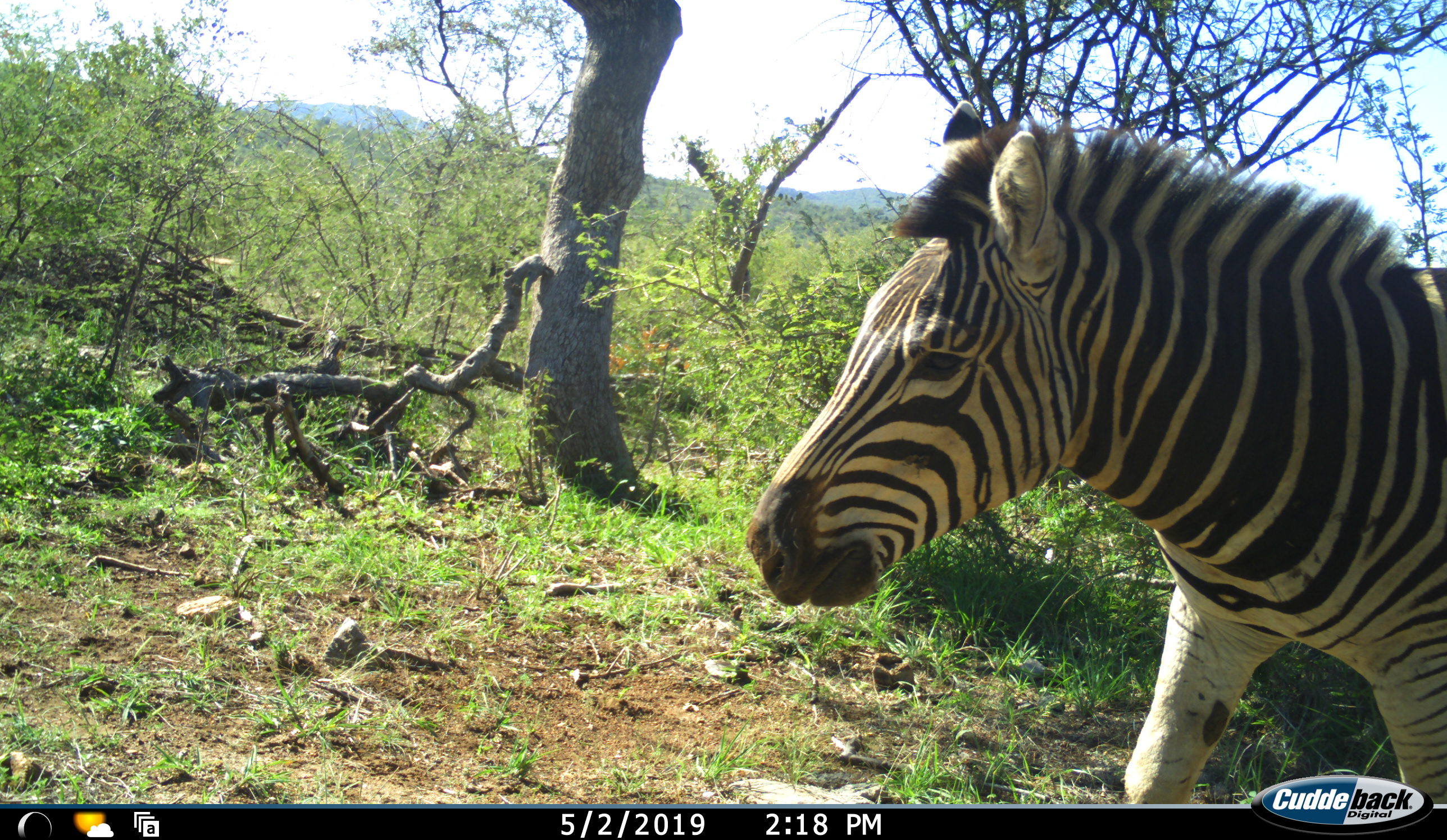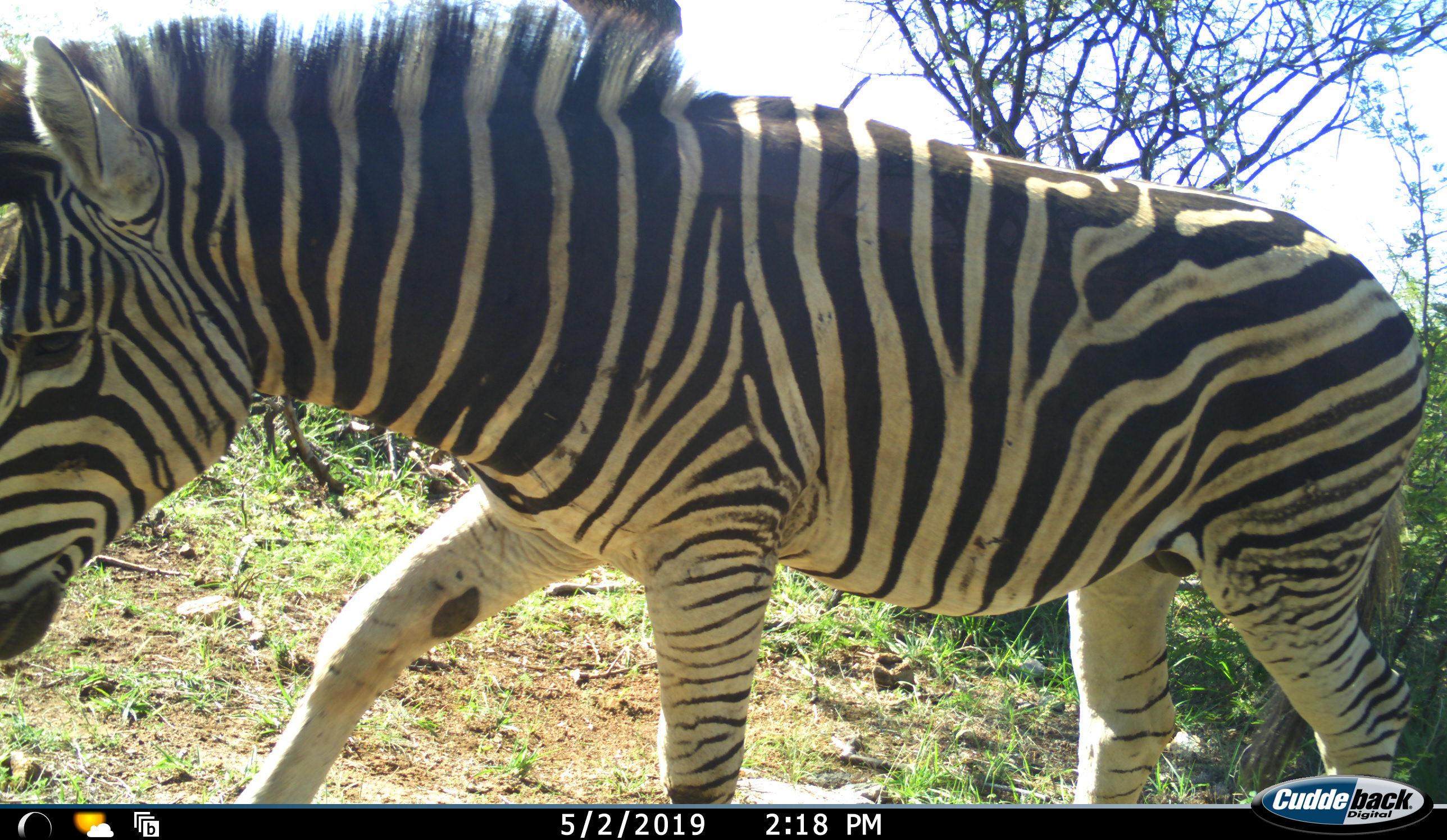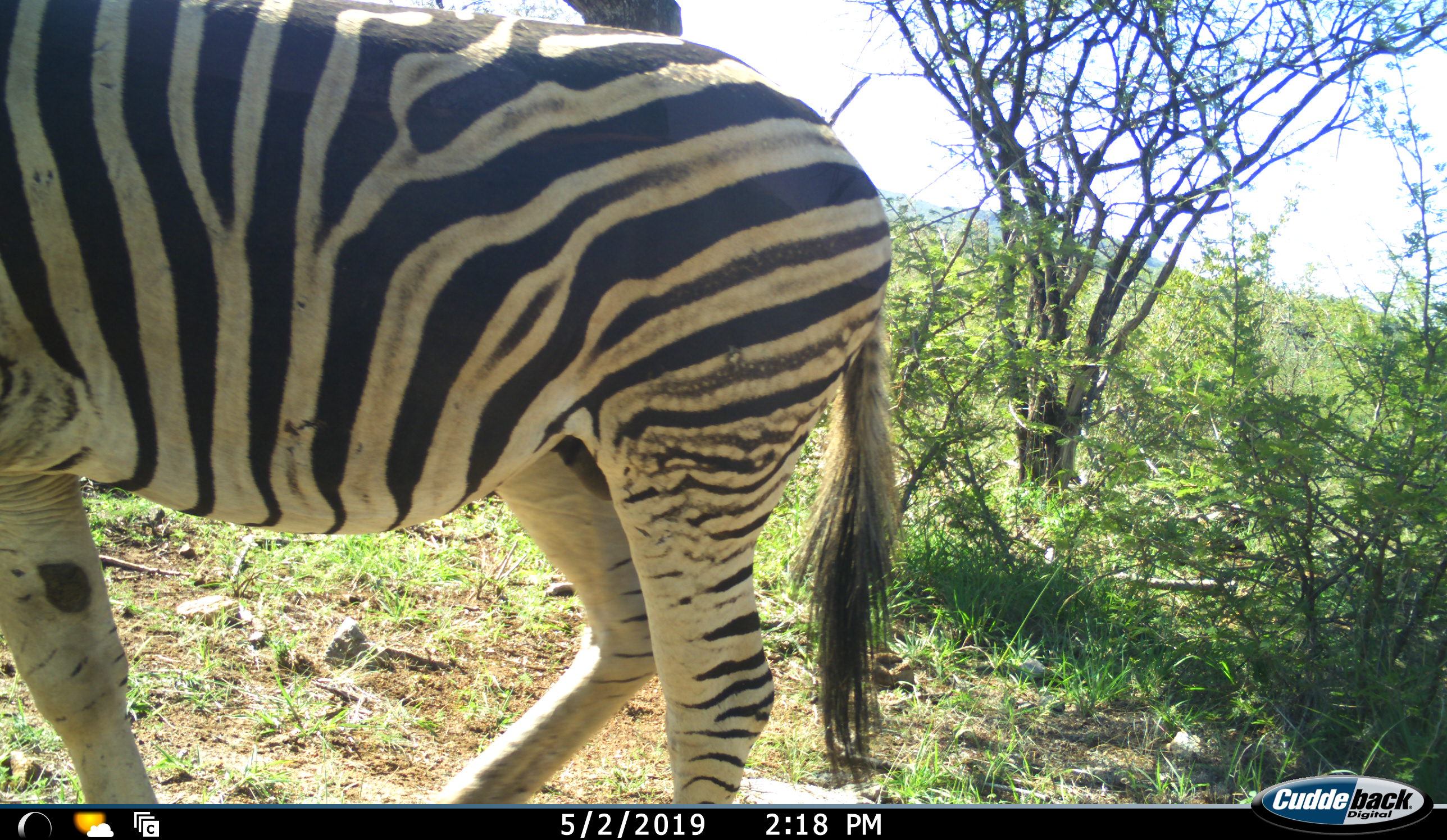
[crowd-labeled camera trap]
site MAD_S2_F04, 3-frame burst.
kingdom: Animalia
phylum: Chordata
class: Mammalia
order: Perissodactyla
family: Equidae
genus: Equus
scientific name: Equus quagga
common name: plains zebra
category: zebraplains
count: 1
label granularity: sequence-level